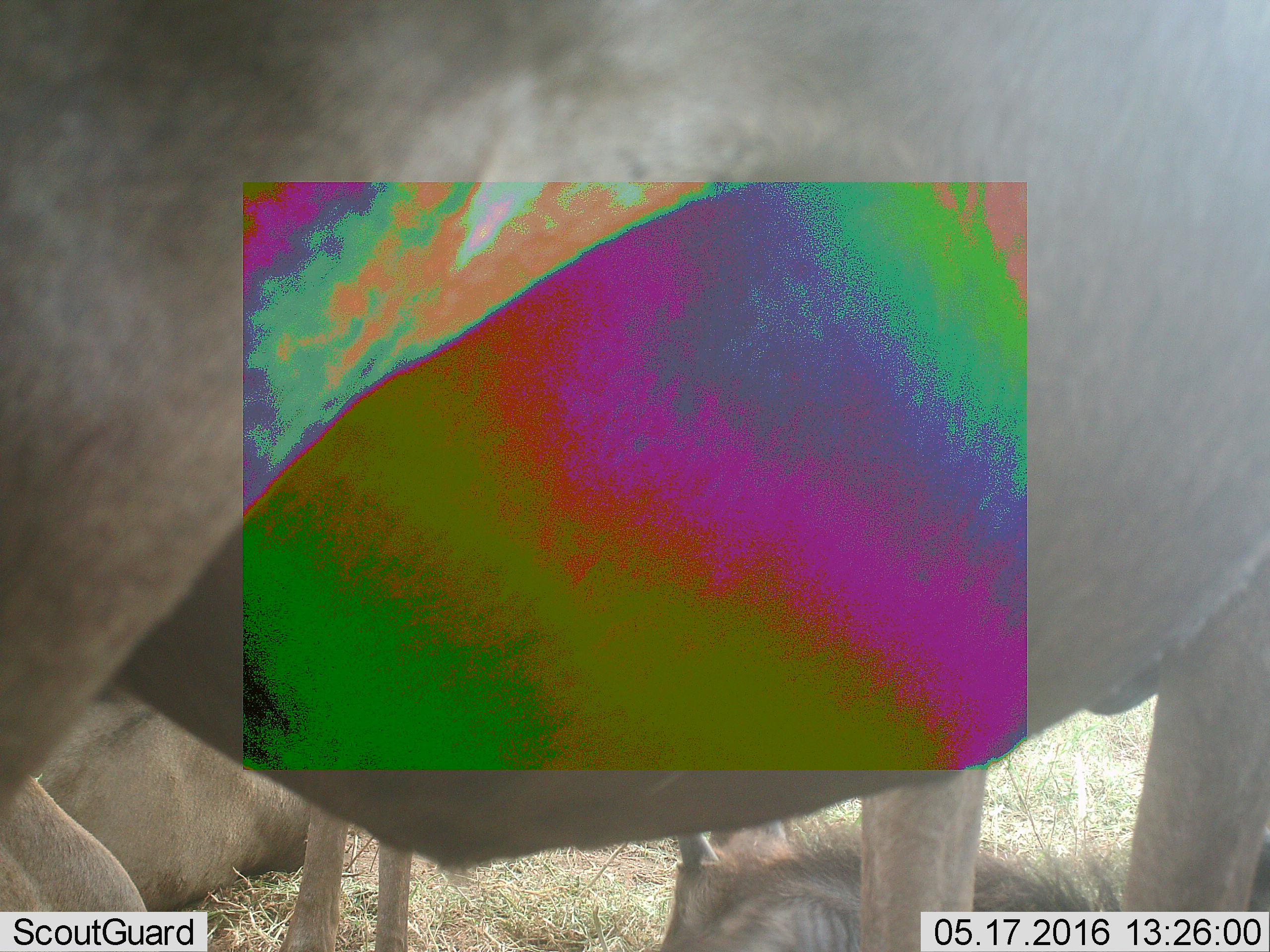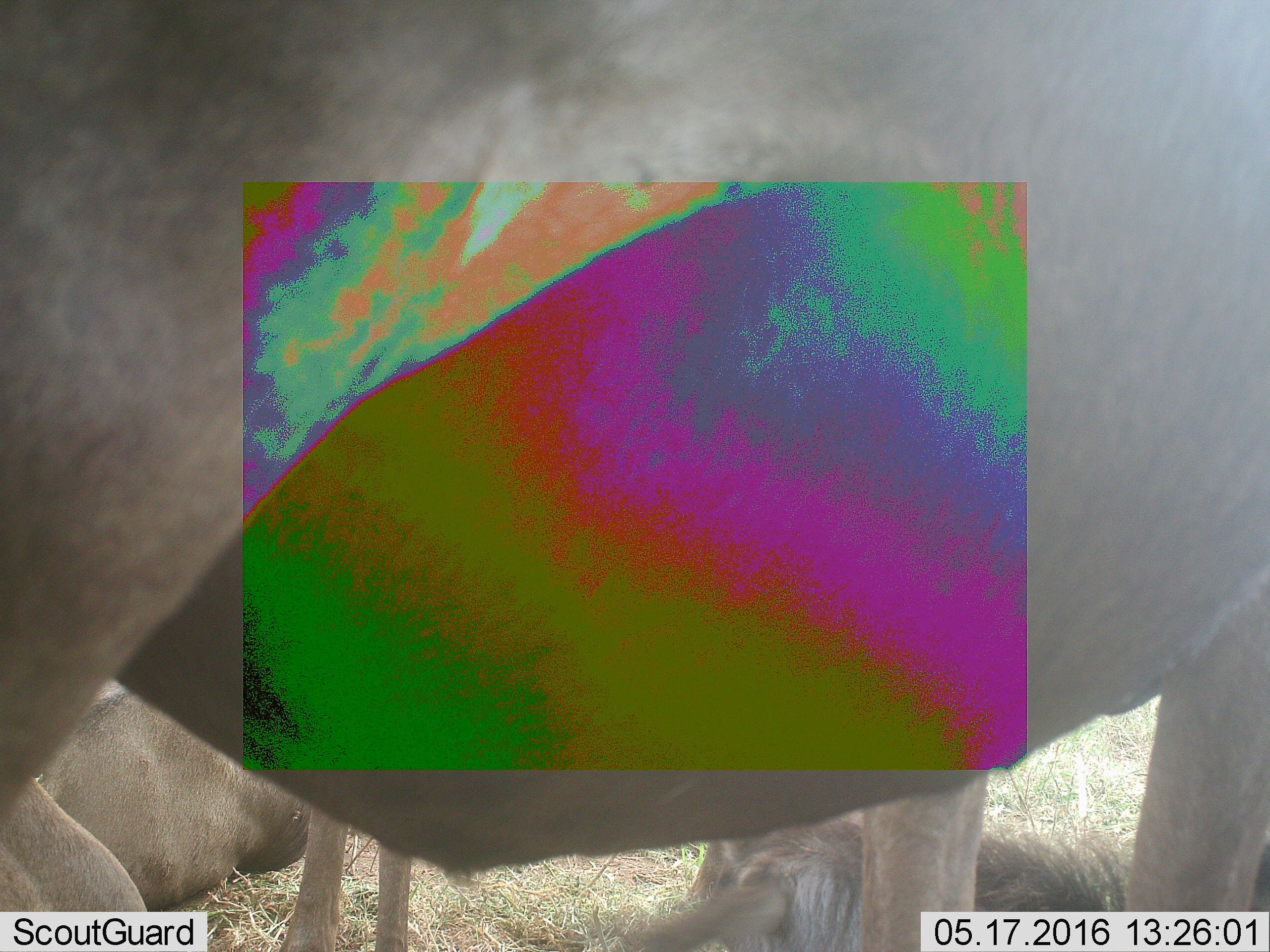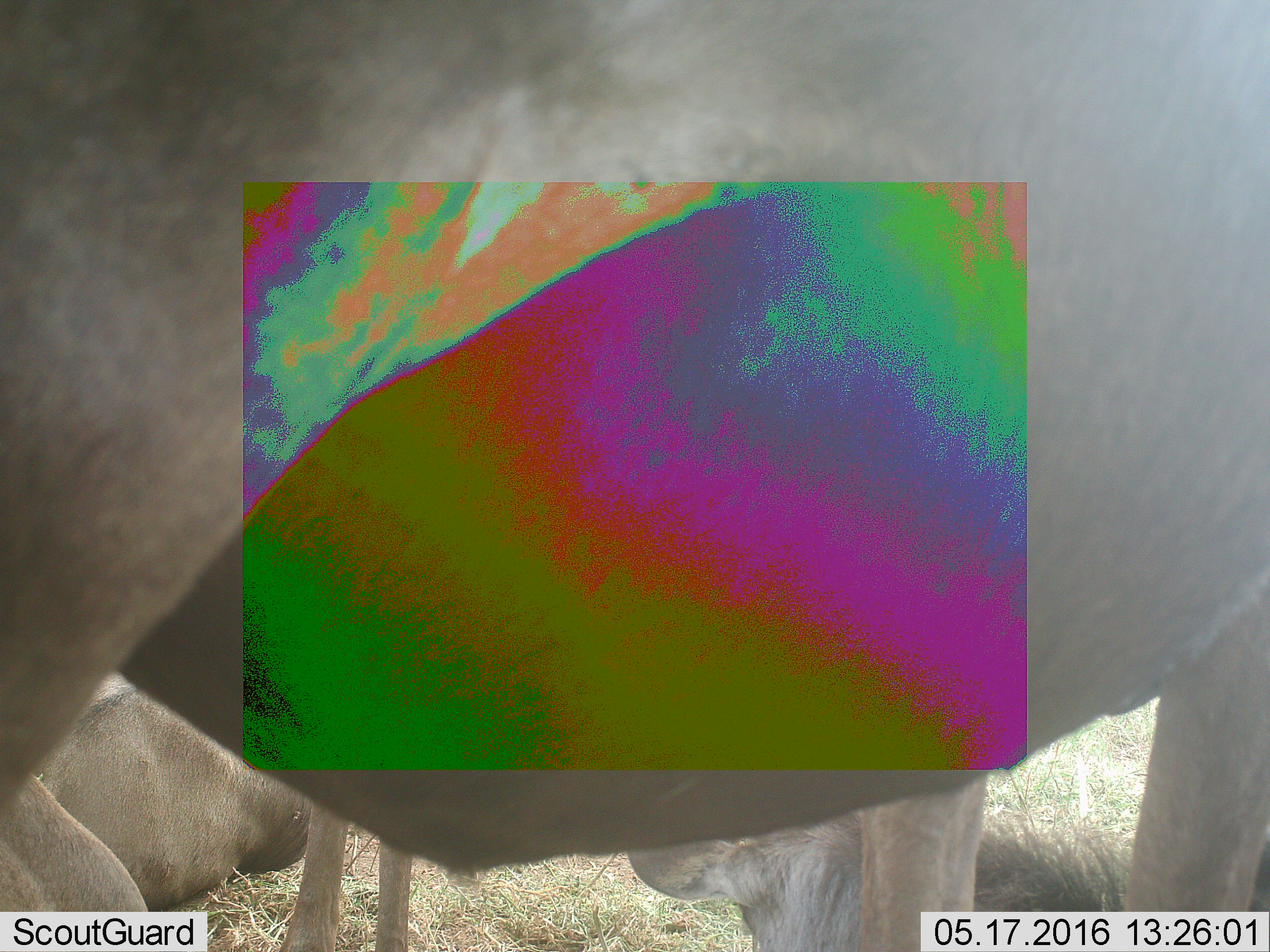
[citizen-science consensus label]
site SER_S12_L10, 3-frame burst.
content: unidentified animal